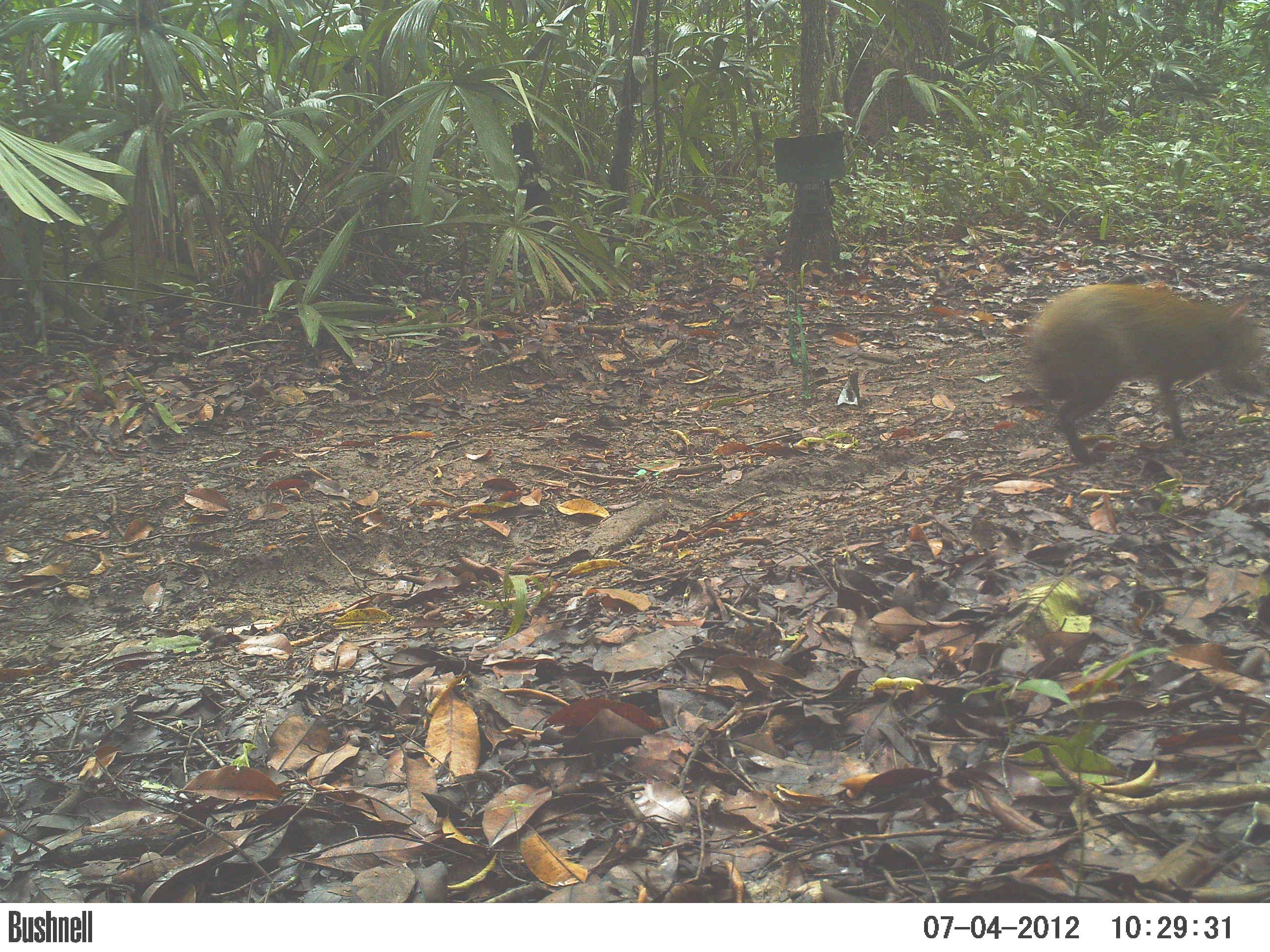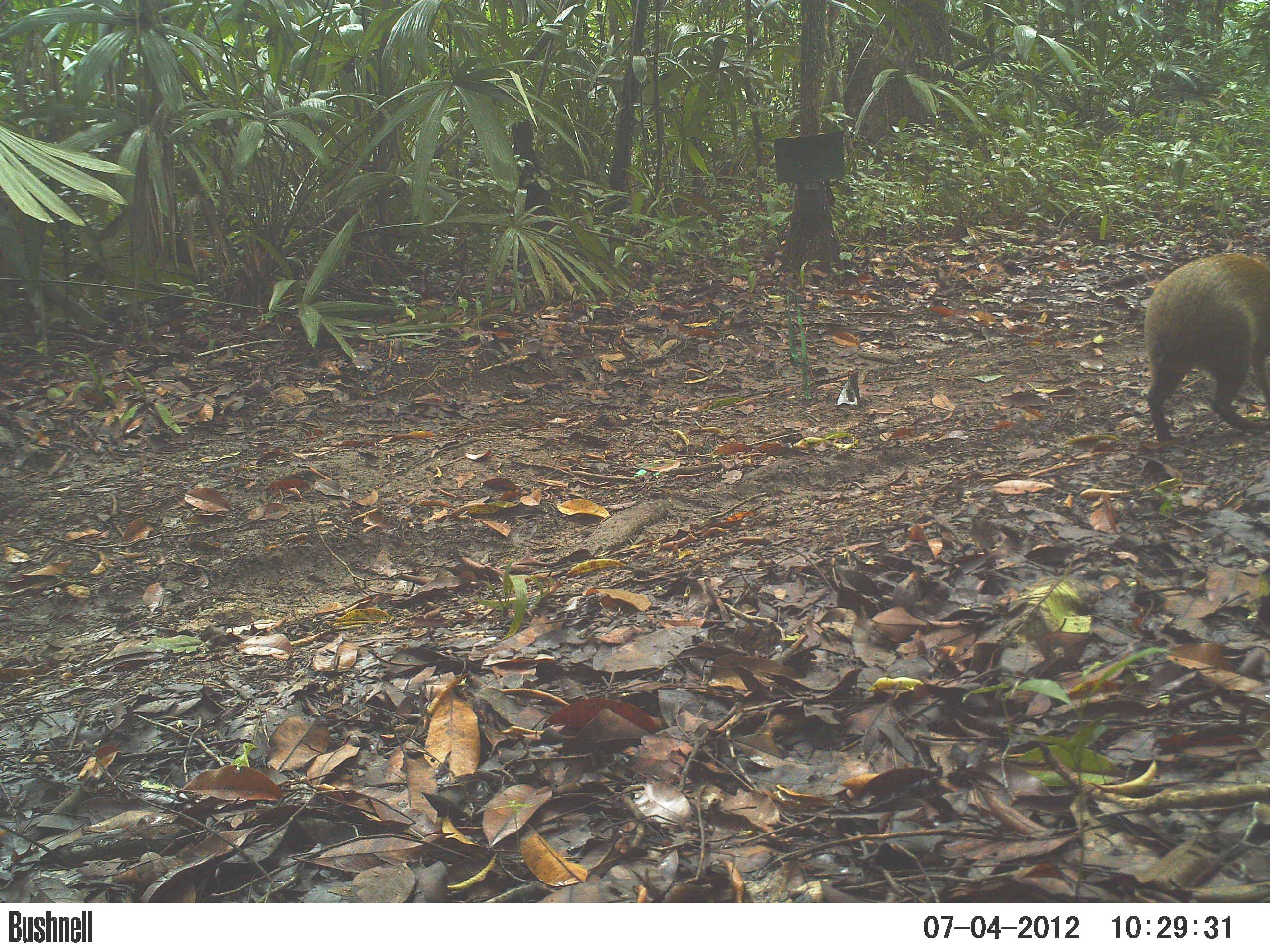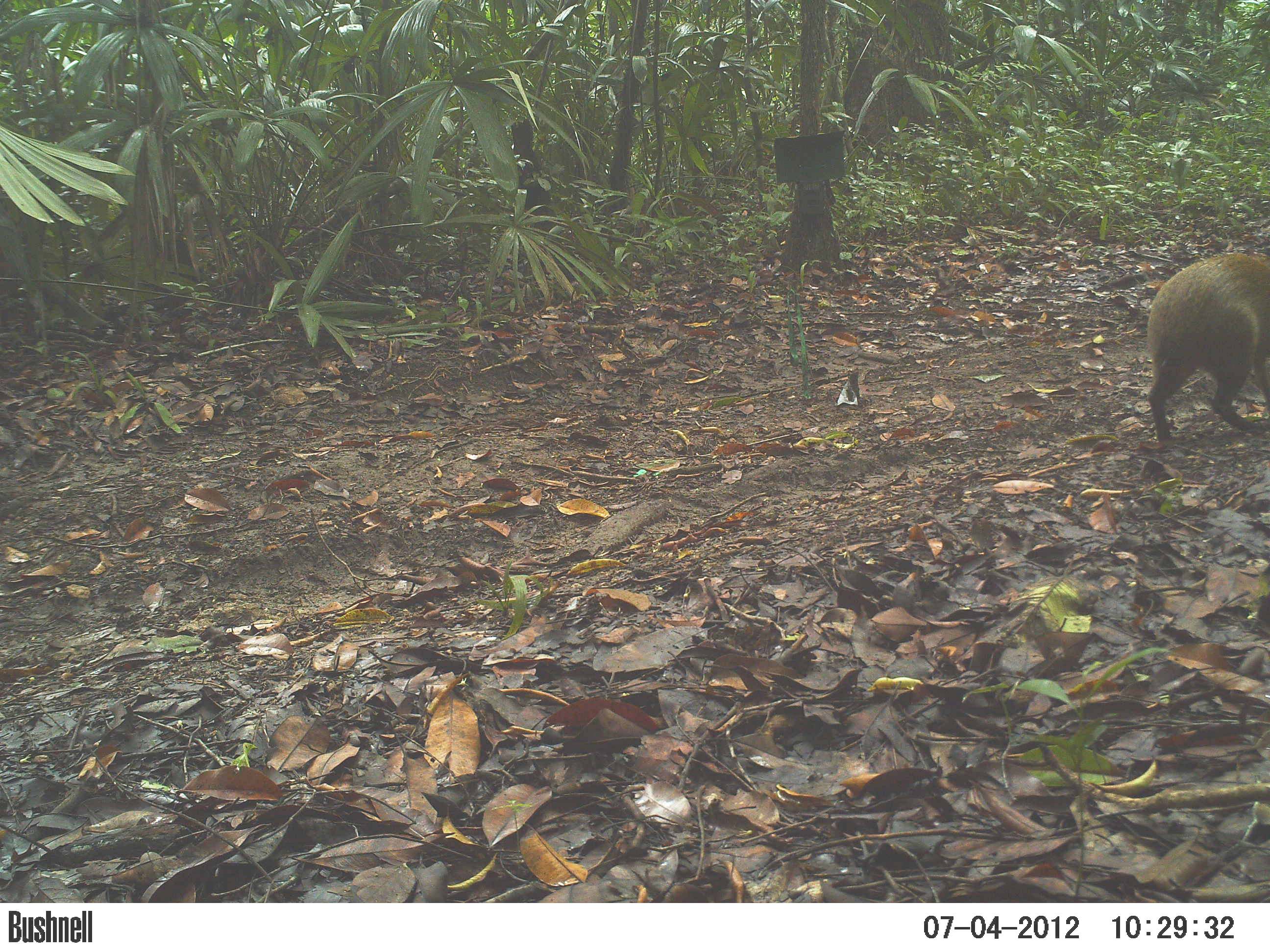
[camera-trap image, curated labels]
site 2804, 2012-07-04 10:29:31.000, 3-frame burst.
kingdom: Animalia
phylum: Chordata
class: Mammalia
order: Rodentia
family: Dasyproctidae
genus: Dasyprocta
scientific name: Dasyprocta punctata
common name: central american agouti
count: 1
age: adult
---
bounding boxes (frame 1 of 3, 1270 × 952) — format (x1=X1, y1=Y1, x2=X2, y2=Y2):
dasyprocta punctata: (x1=1013, y1=280, x2=1270, y2=465)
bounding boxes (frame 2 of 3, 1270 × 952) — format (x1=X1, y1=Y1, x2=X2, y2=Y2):
dasyprocta punctata: (x1=1143, y1=251, x2=1270, y2=444)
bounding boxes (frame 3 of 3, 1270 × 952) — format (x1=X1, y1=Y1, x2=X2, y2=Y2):
dasyprocta punctata: (x1=1145, y1=251, x2=1270, y2=451)